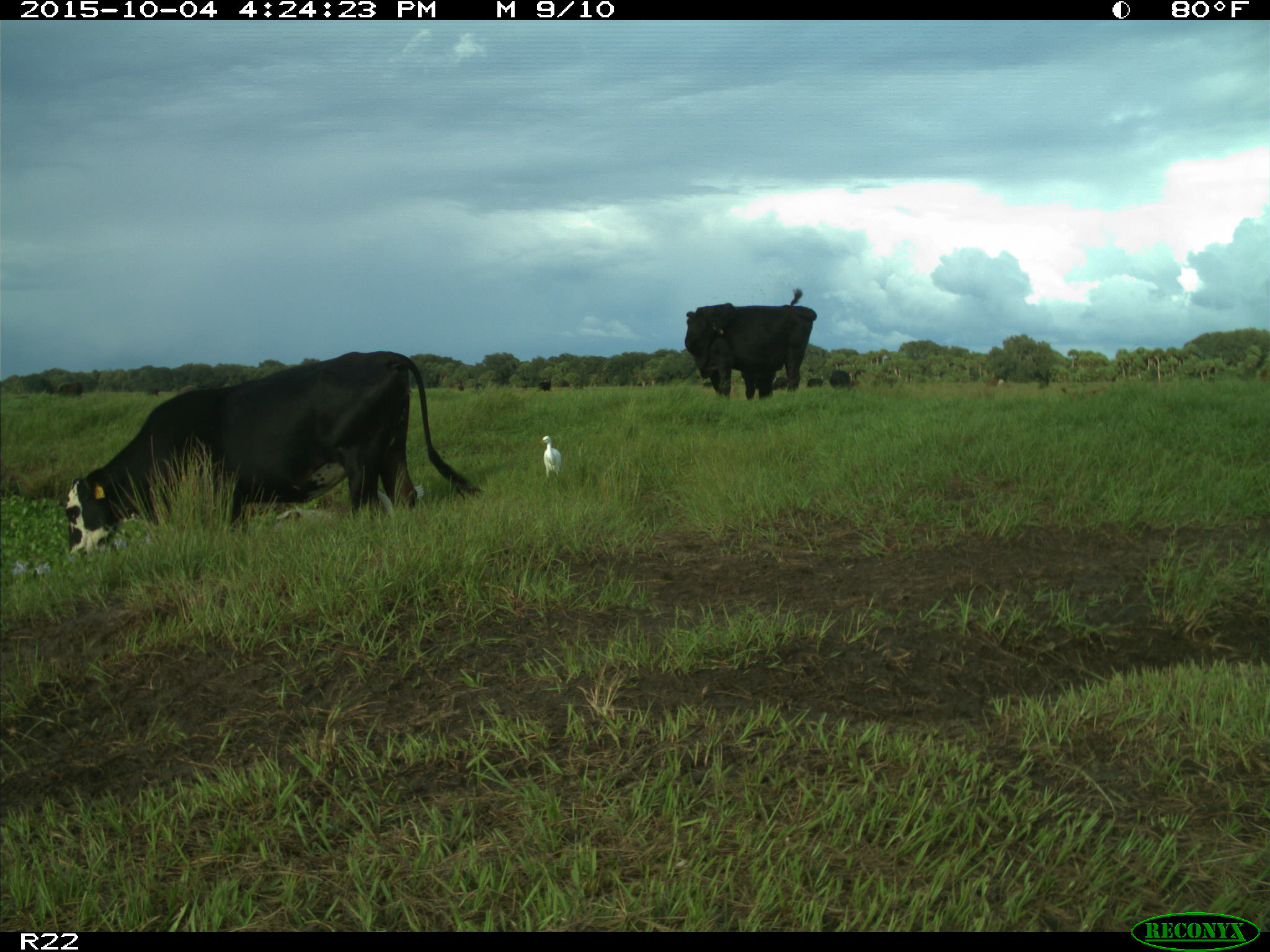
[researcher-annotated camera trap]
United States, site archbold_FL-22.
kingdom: Animalia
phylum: Chordata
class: Mammalia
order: Artiodactyla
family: Bovidae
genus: Bos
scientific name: Bos taurus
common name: domestic cow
Bos taurus (domestic cow).